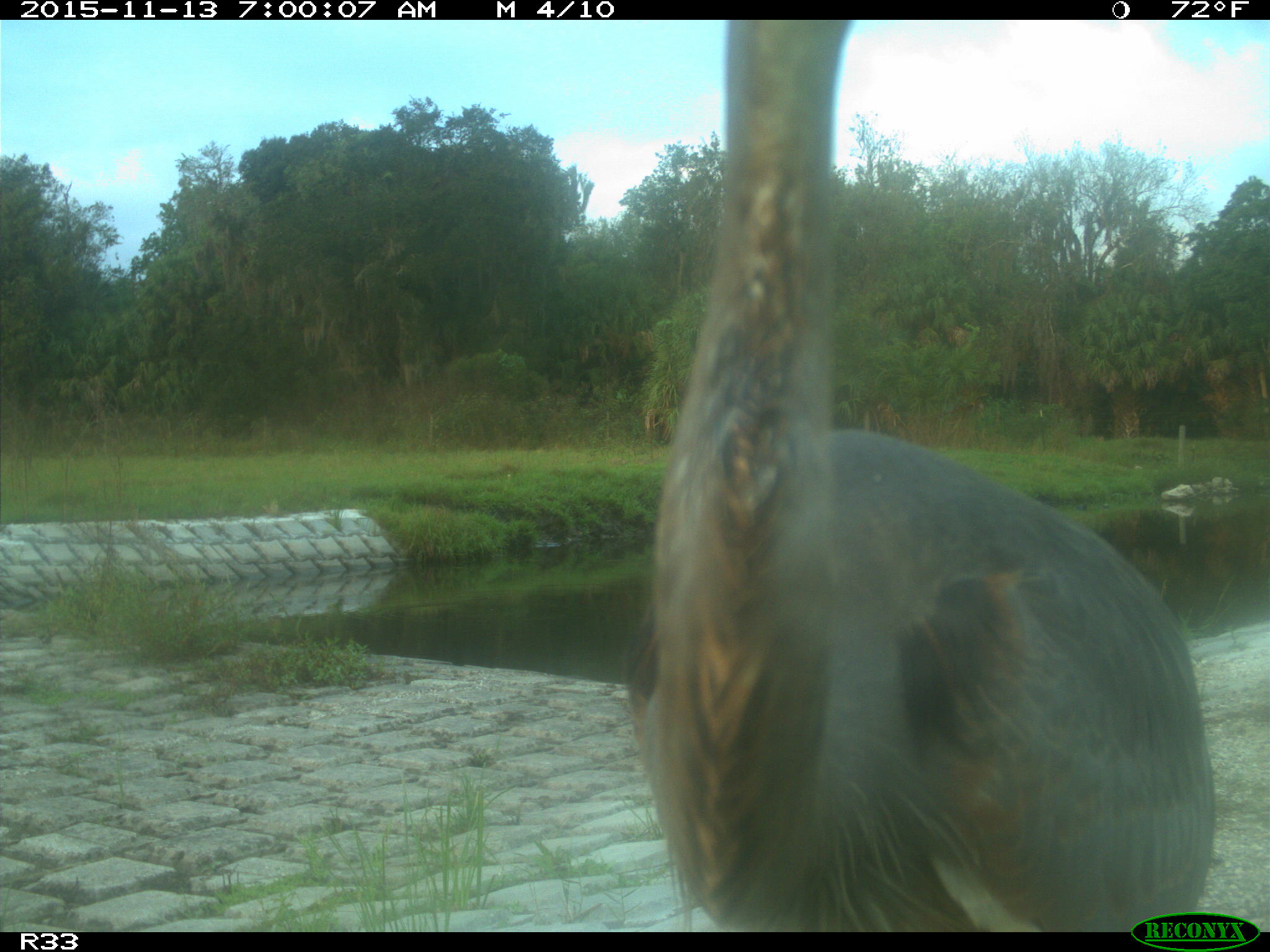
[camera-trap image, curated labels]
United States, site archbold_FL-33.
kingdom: Animalia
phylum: Chordata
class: Aves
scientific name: Aves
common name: birds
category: unidentified bird